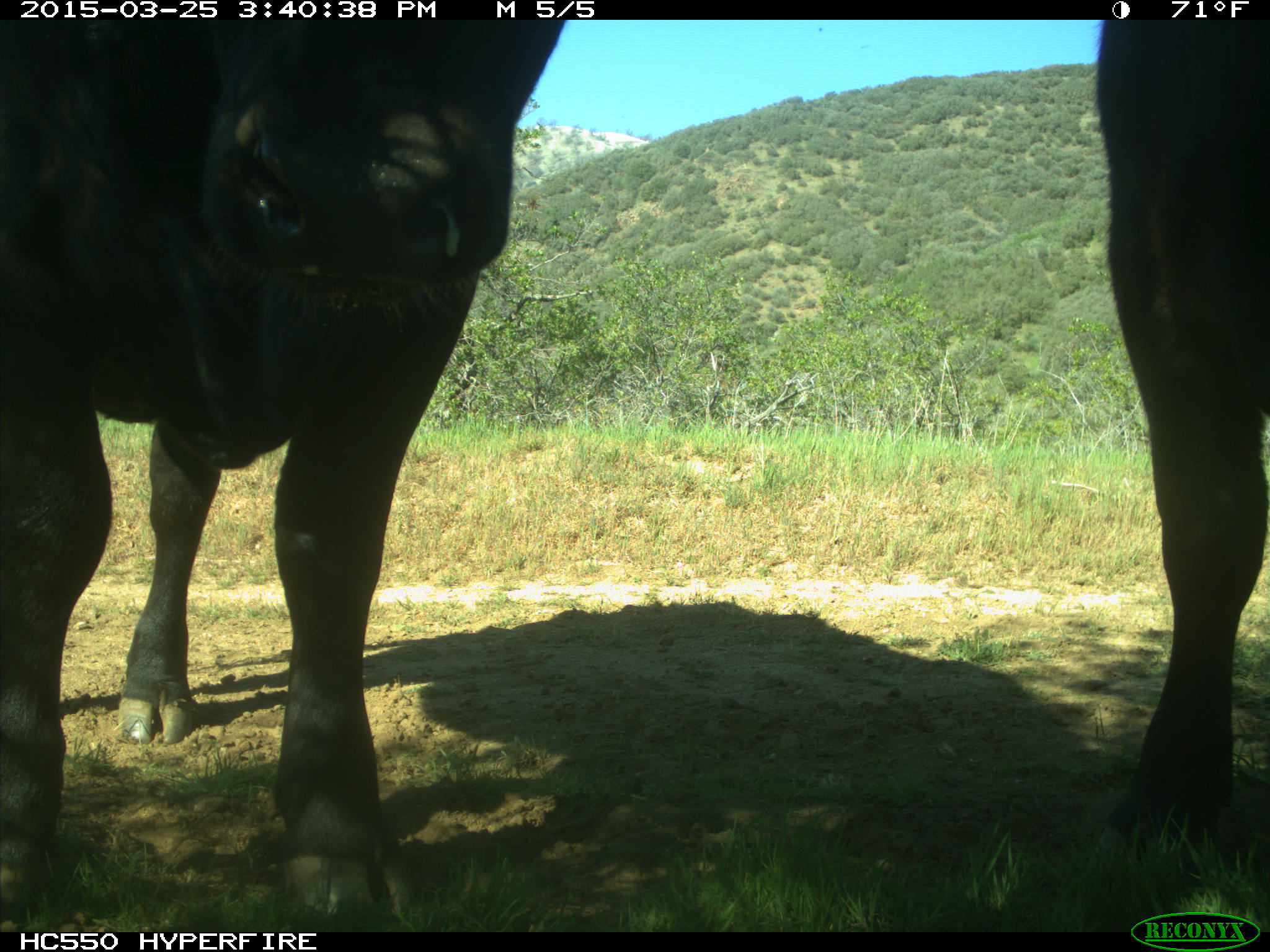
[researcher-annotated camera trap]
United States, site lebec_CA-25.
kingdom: Animalia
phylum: Chordata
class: Mammalia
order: Artiodactyla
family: Bovidae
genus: Bos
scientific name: Bos taurus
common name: domestic cow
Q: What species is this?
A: Bos taurus (domestic cow).